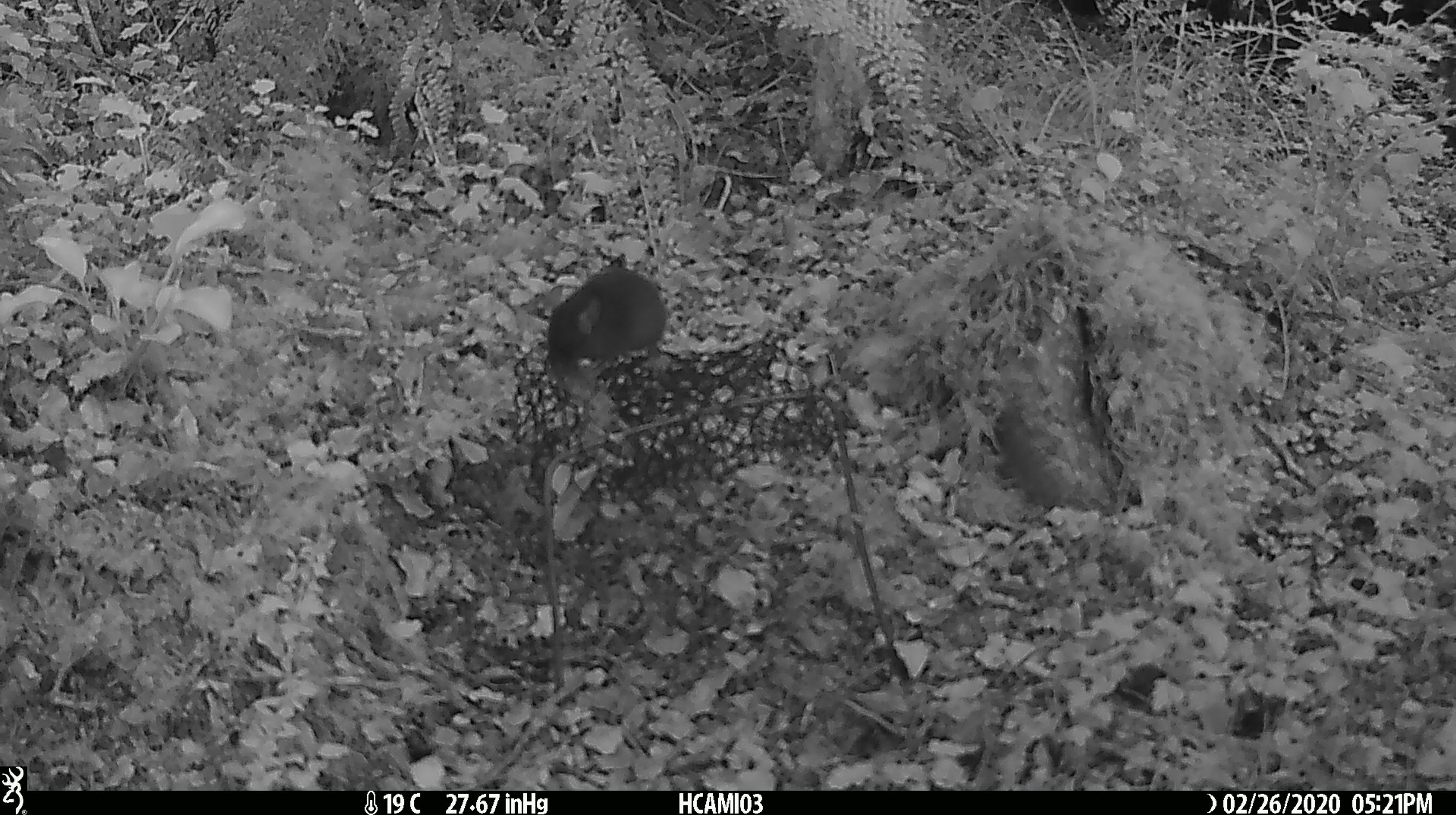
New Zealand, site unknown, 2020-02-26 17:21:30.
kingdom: Animalia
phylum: Chordata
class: Mammalia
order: Rodentia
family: Muridae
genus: Mus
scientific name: Mus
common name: mouse